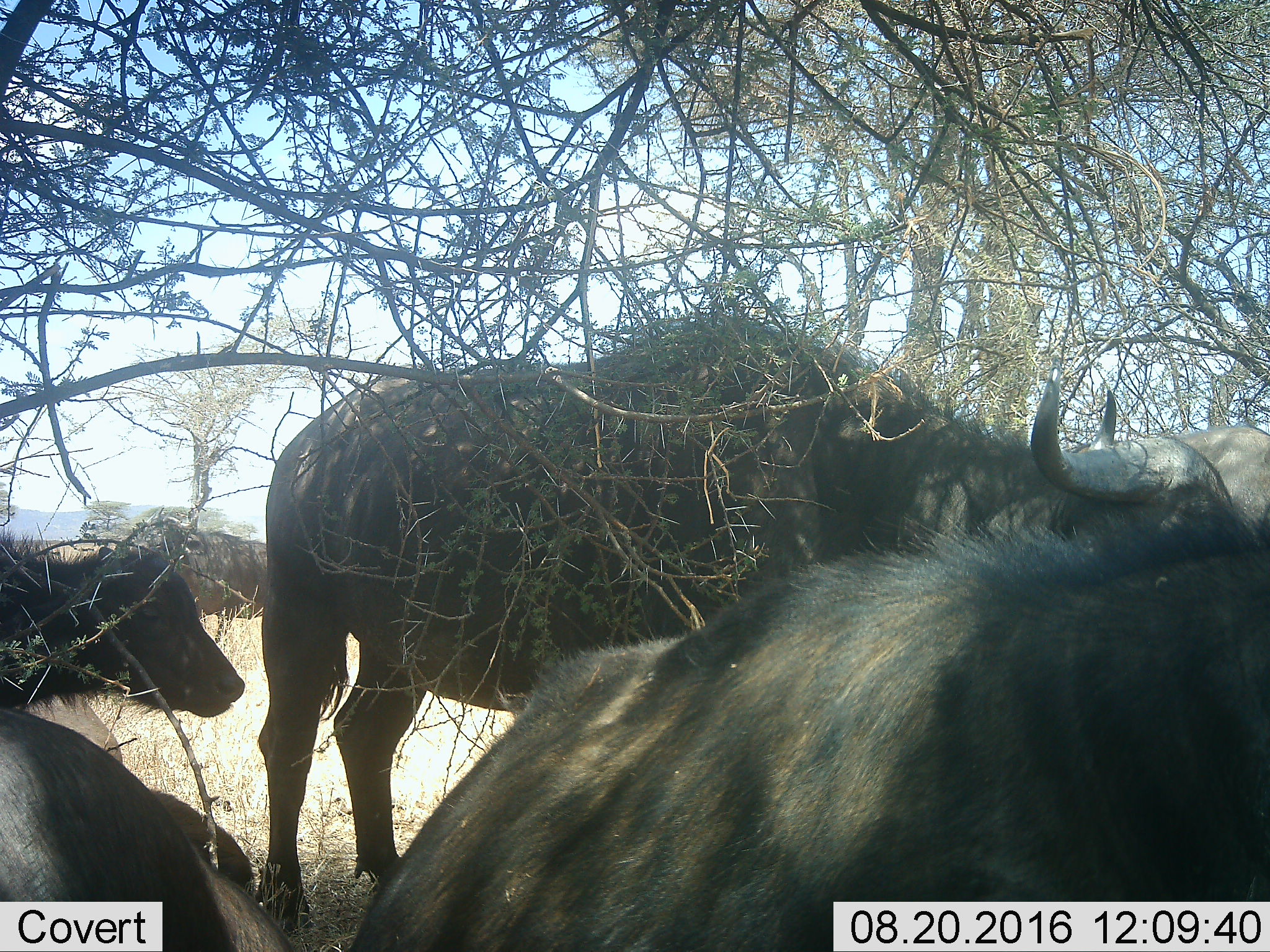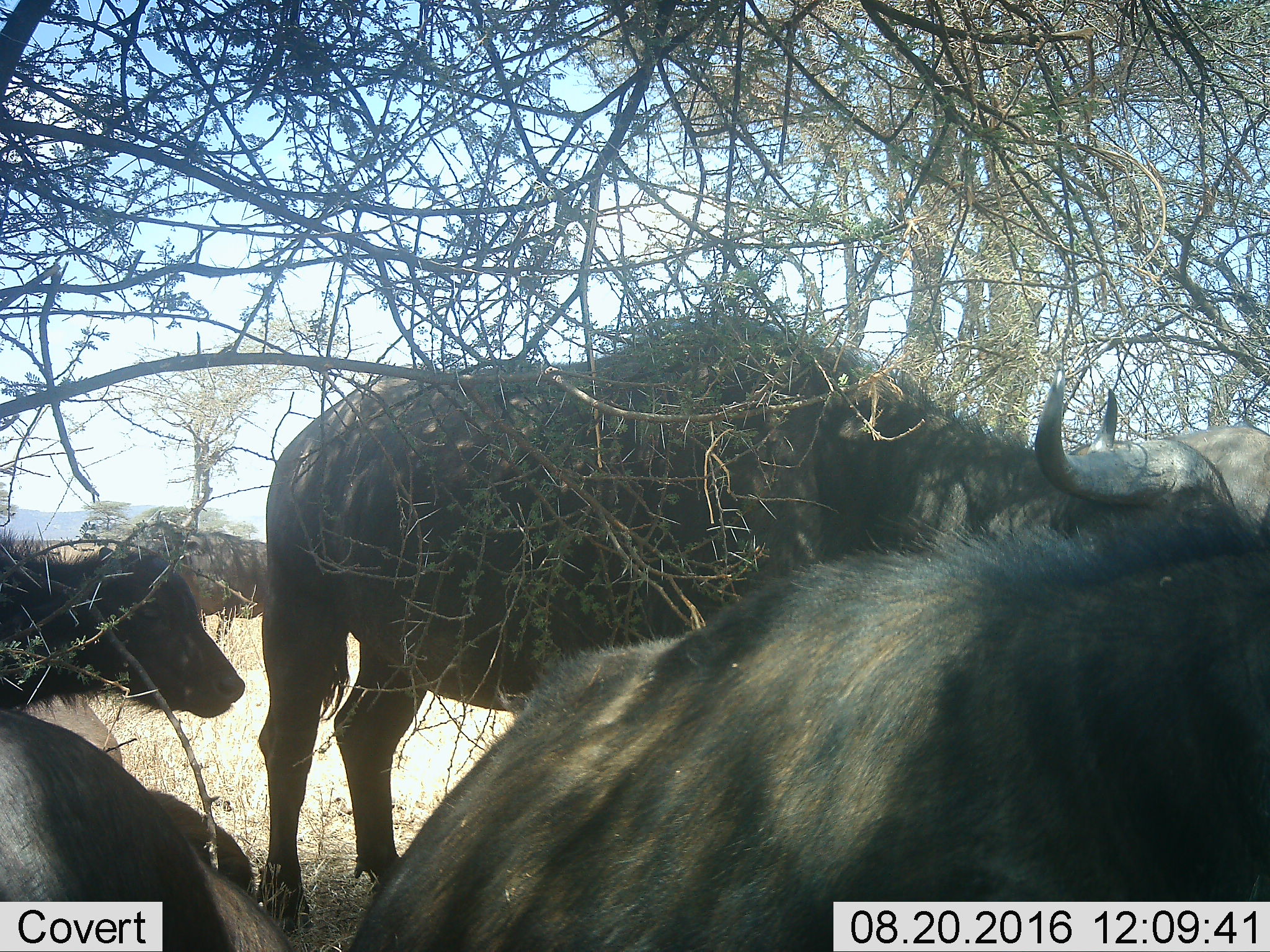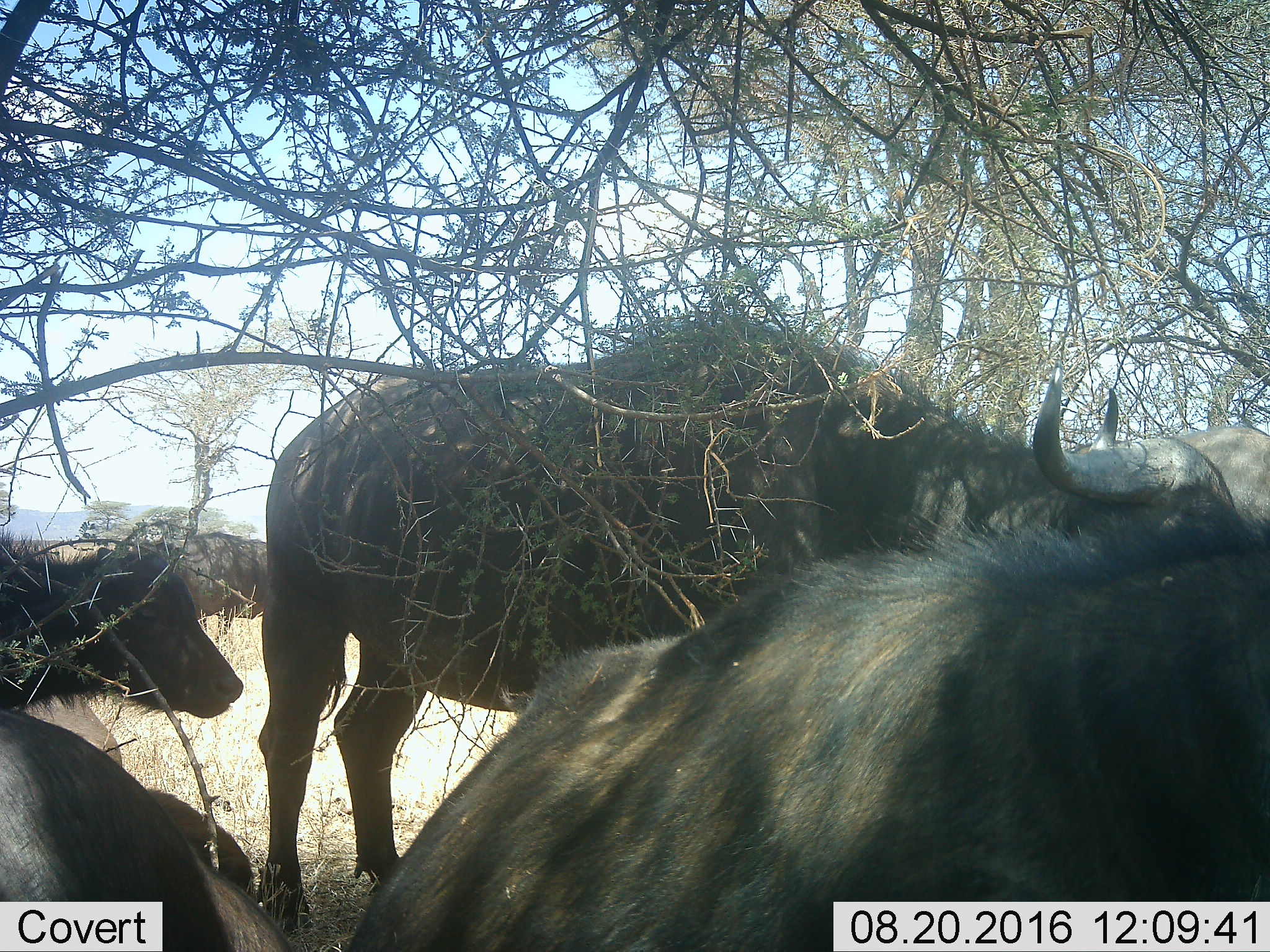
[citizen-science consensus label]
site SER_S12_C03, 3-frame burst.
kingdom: Animalia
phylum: Chordata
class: Mammalia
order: Artiodactyla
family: Bovidae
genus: Syncerus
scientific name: Syncerus caffer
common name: african buffalo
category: buffalo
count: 5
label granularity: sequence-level